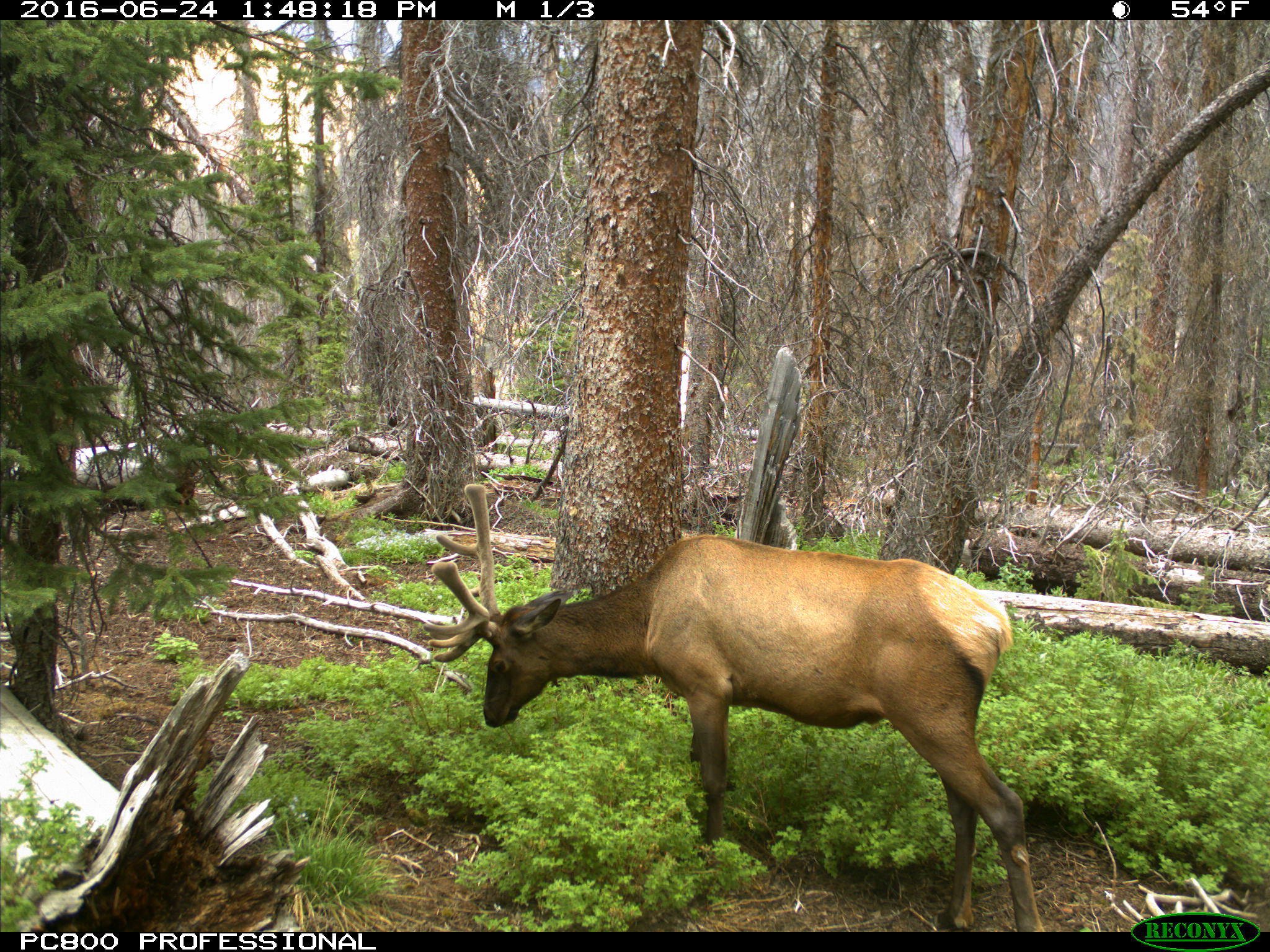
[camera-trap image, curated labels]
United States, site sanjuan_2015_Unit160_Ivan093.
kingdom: Animalia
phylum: Chordata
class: Mammalia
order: Artiodactyla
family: Cervidae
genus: Cervus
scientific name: Cervus elaphus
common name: red deer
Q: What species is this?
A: Cervus elaphus (red deer).